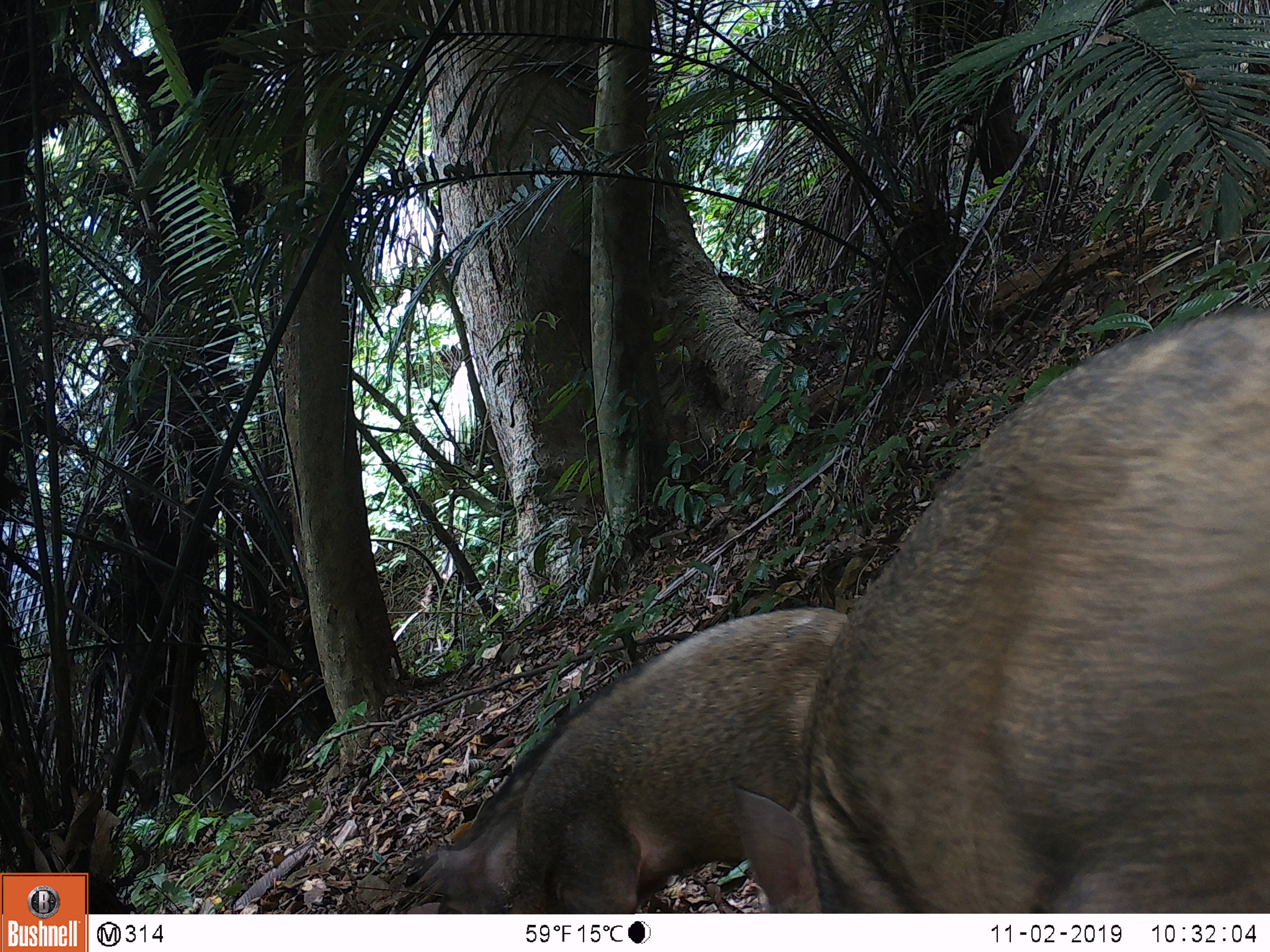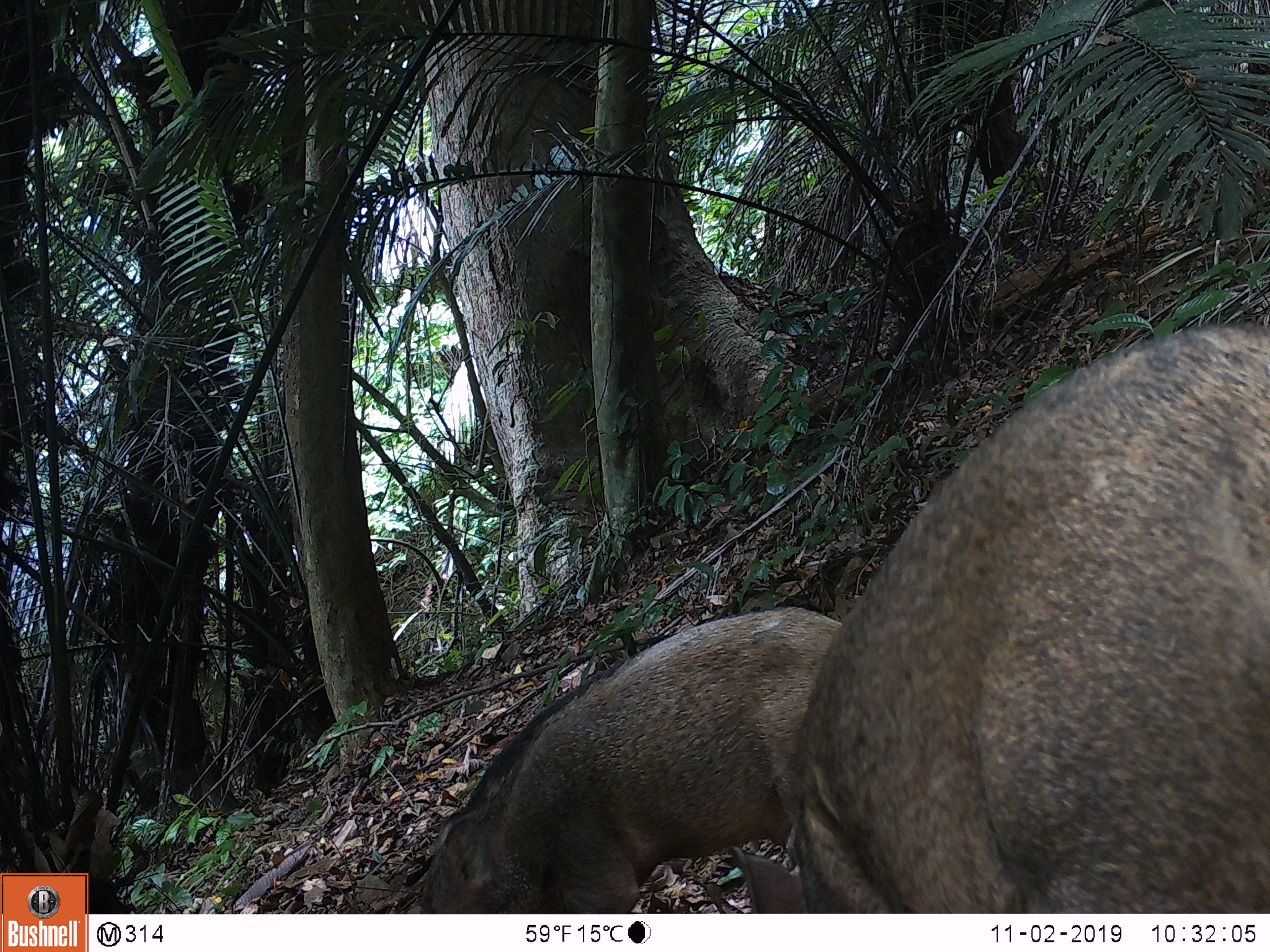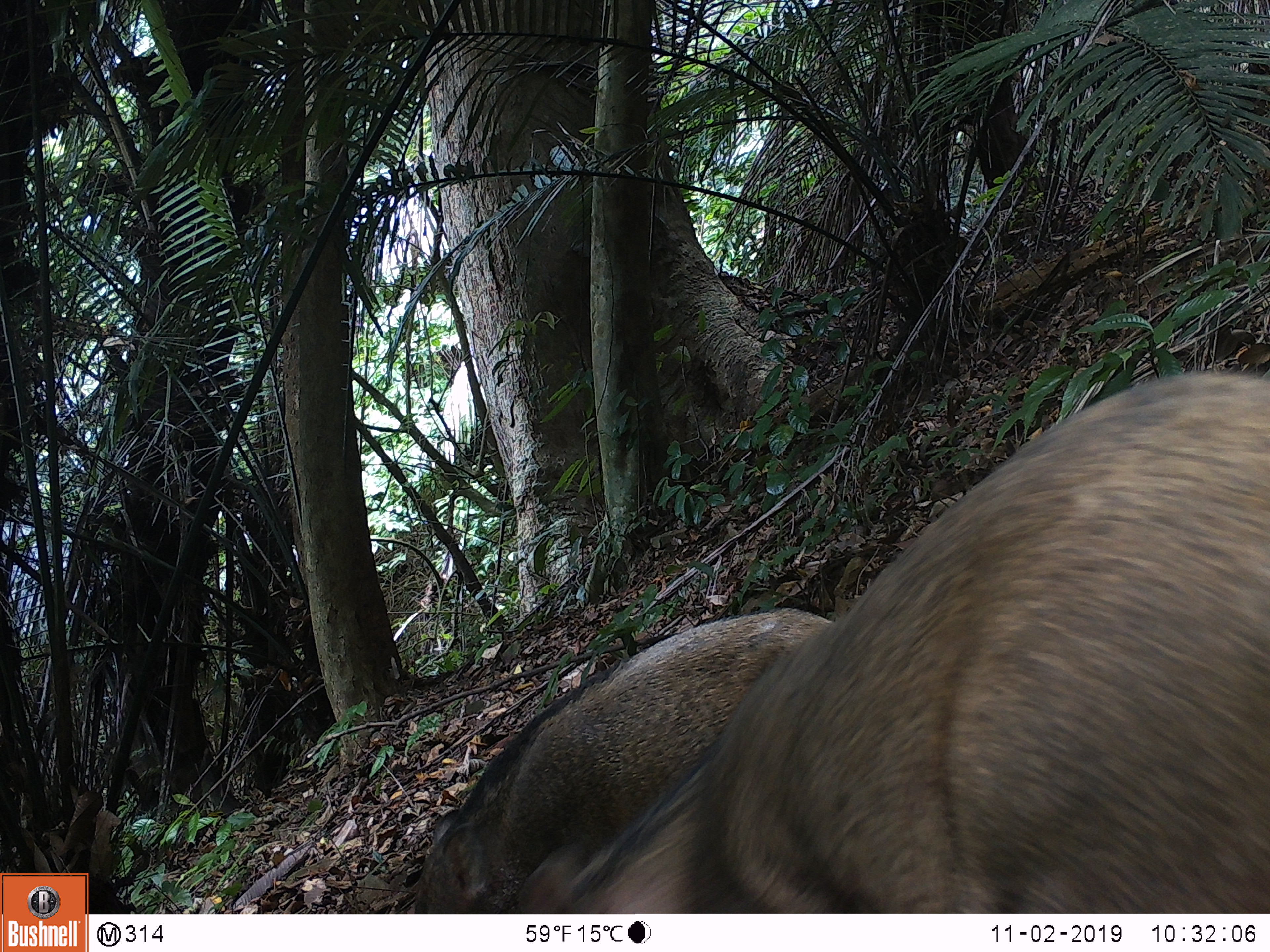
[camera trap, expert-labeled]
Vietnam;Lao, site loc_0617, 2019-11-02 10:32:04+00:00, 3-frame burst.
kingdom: Animalia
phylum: Chordata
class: Mammalia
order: Artiodactyla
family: Suidae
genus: Sus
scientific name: Sus scrofa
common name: eurasian wild pig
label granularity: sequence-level